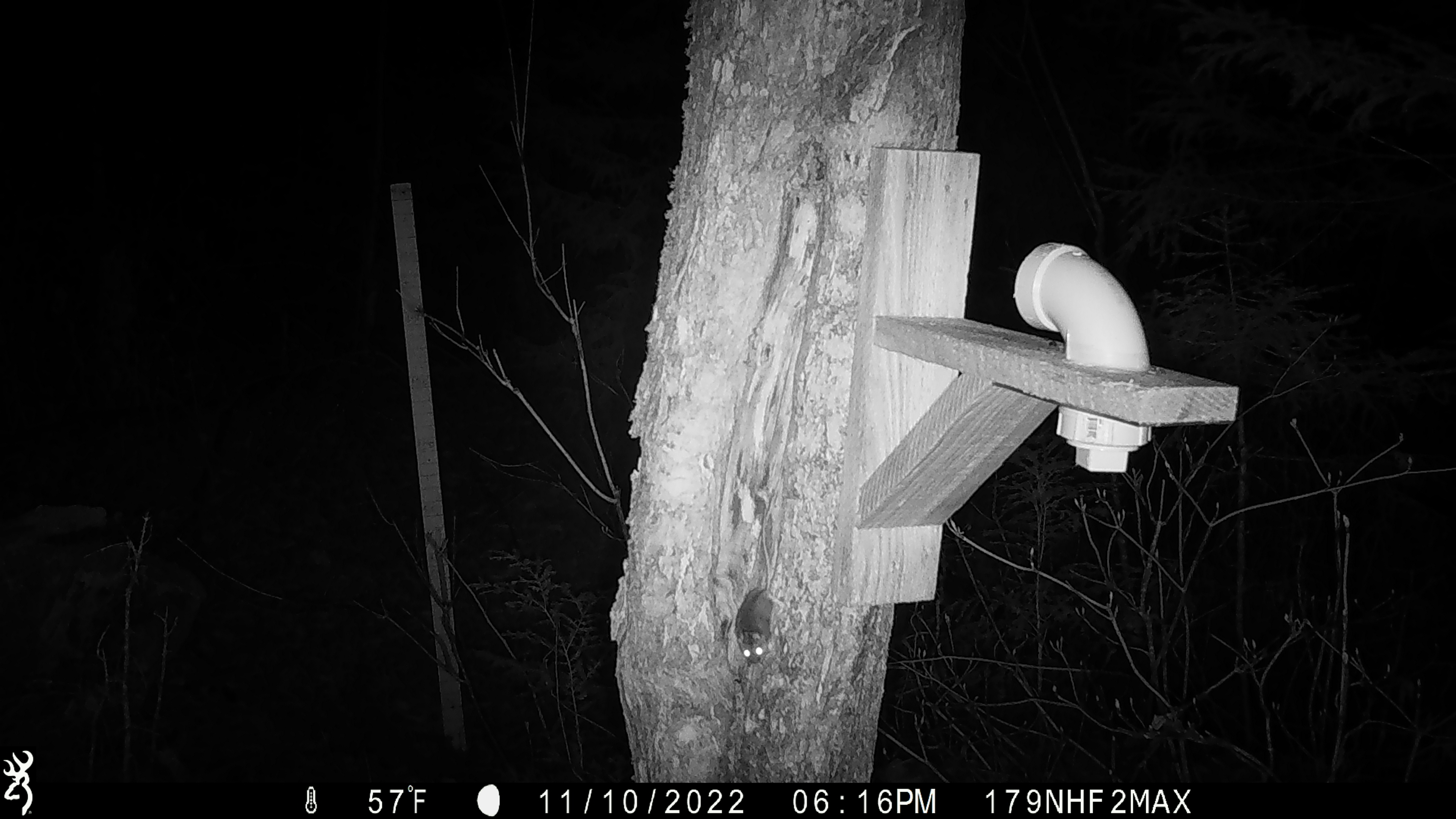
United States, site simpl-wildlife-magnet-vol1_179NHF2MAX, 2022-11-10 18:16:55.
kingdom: Animalia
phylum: Chordata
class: Mammalia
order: Rodentia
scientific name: Rodentia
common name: mouse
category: mouse sp.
Mouse sp. (mouse) (Rodentia).